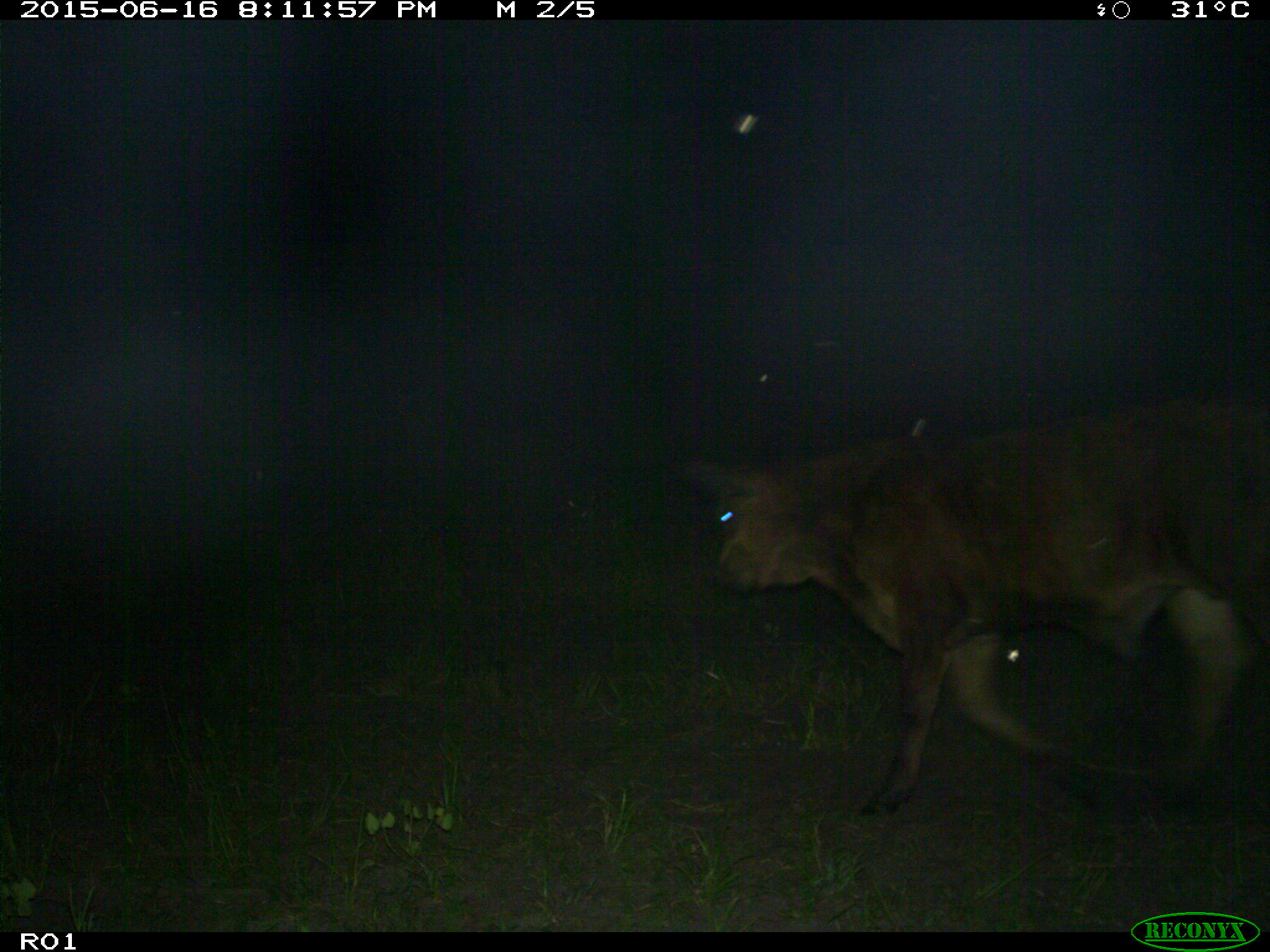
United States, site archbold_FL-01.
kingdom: Animalia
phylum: Chordata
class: Mammalia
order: Artiodactyla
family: Bovidae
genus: Bos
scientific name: Bos taurus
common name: domestic cow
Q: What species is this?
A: Bos taurus (domestic cow).